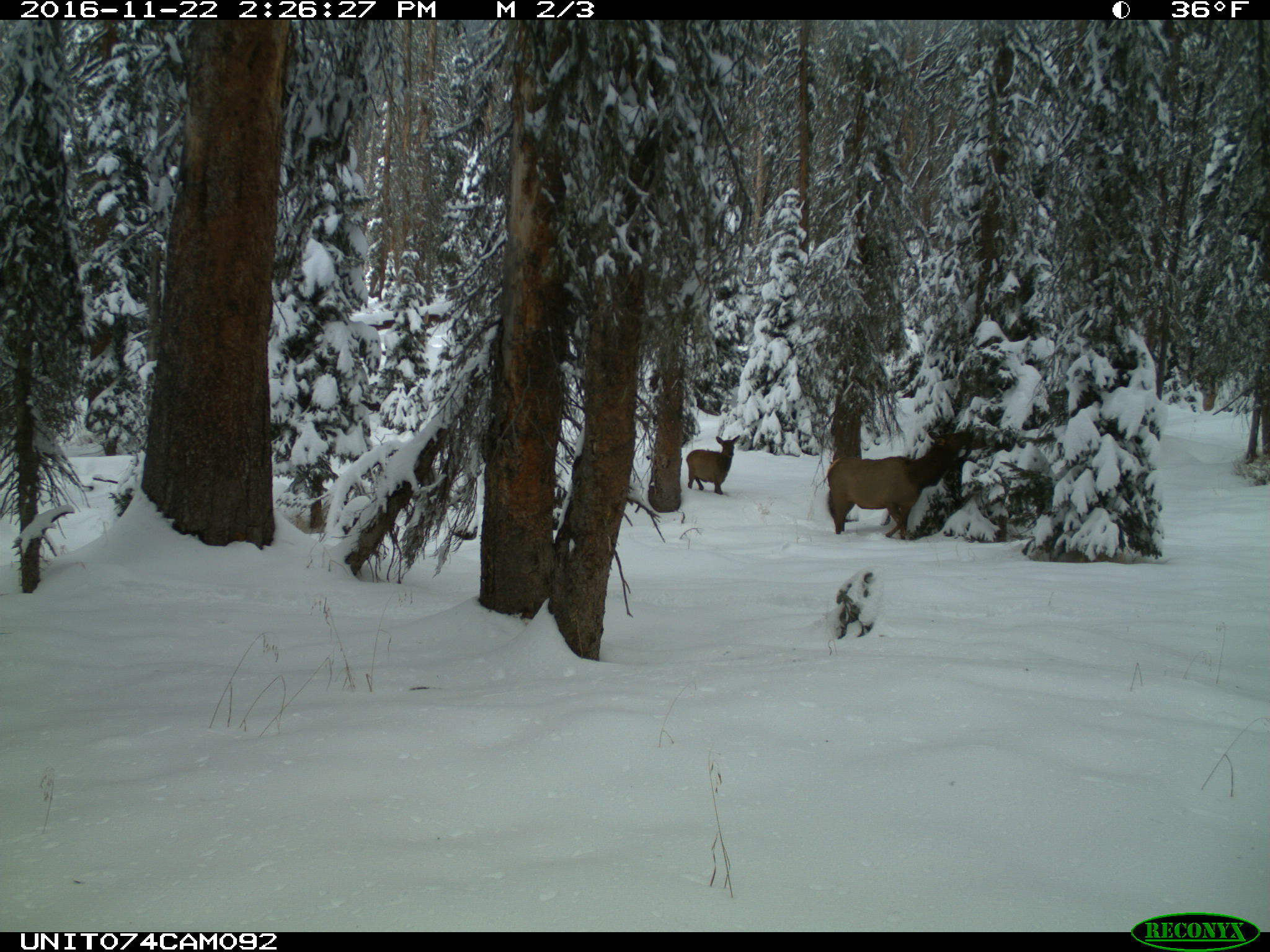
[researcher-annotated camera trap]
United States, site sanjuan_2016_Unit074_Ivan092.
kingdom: Animalia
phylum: Chordata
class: Mammalia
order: Artiodactyla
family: Cervidae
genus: Cervus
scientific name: Cervus elaphus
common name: red deer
Cervus elaphus (red deer).